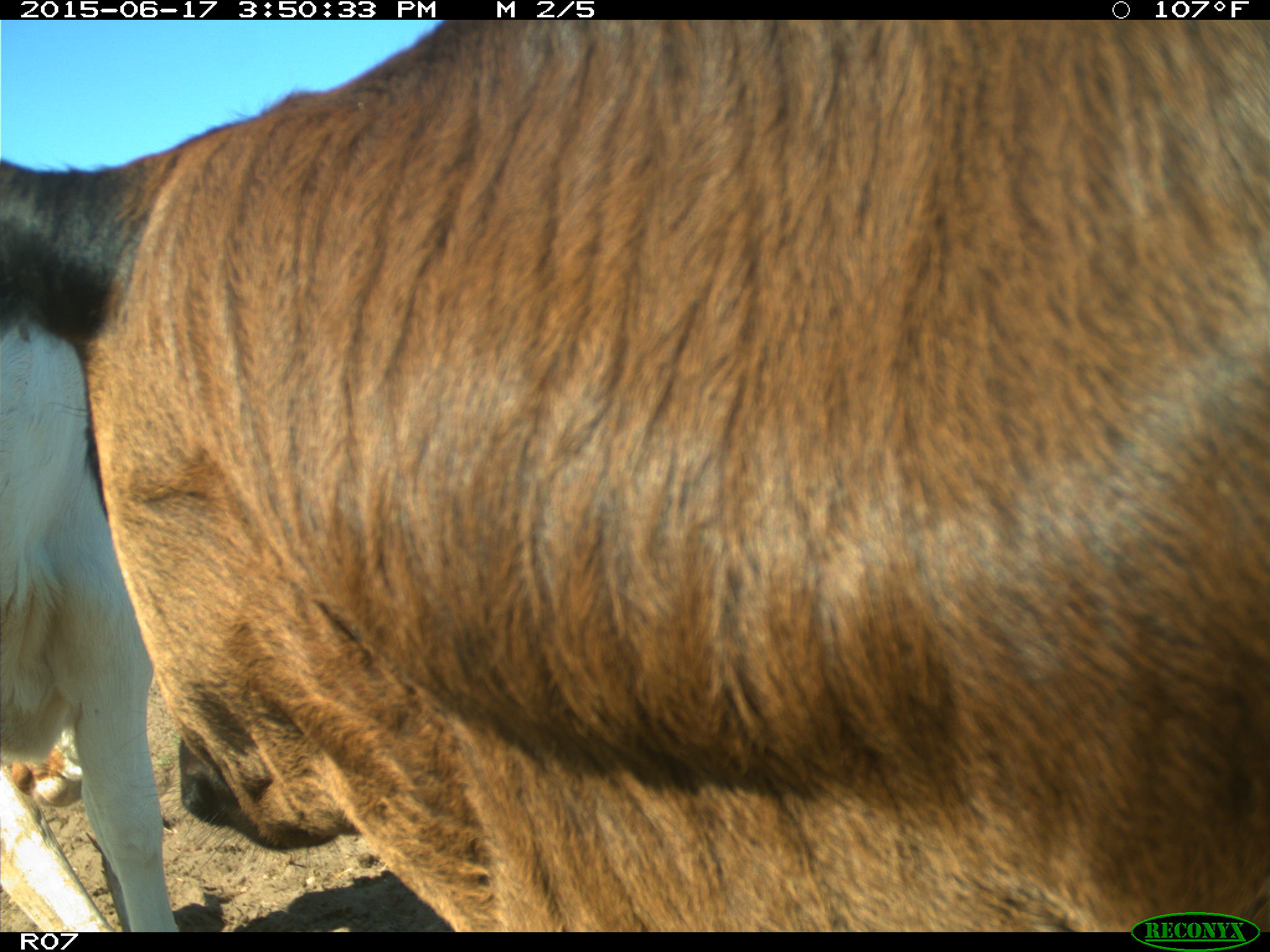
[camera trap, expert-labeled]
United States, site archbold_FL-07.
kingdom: Animalia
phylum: Chordata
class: Mammalia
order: Artiodactyla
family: Bovidae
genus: Bos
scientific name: Bos taurus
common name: domestic cow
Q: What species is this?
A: Bos taurus (domestic cow).